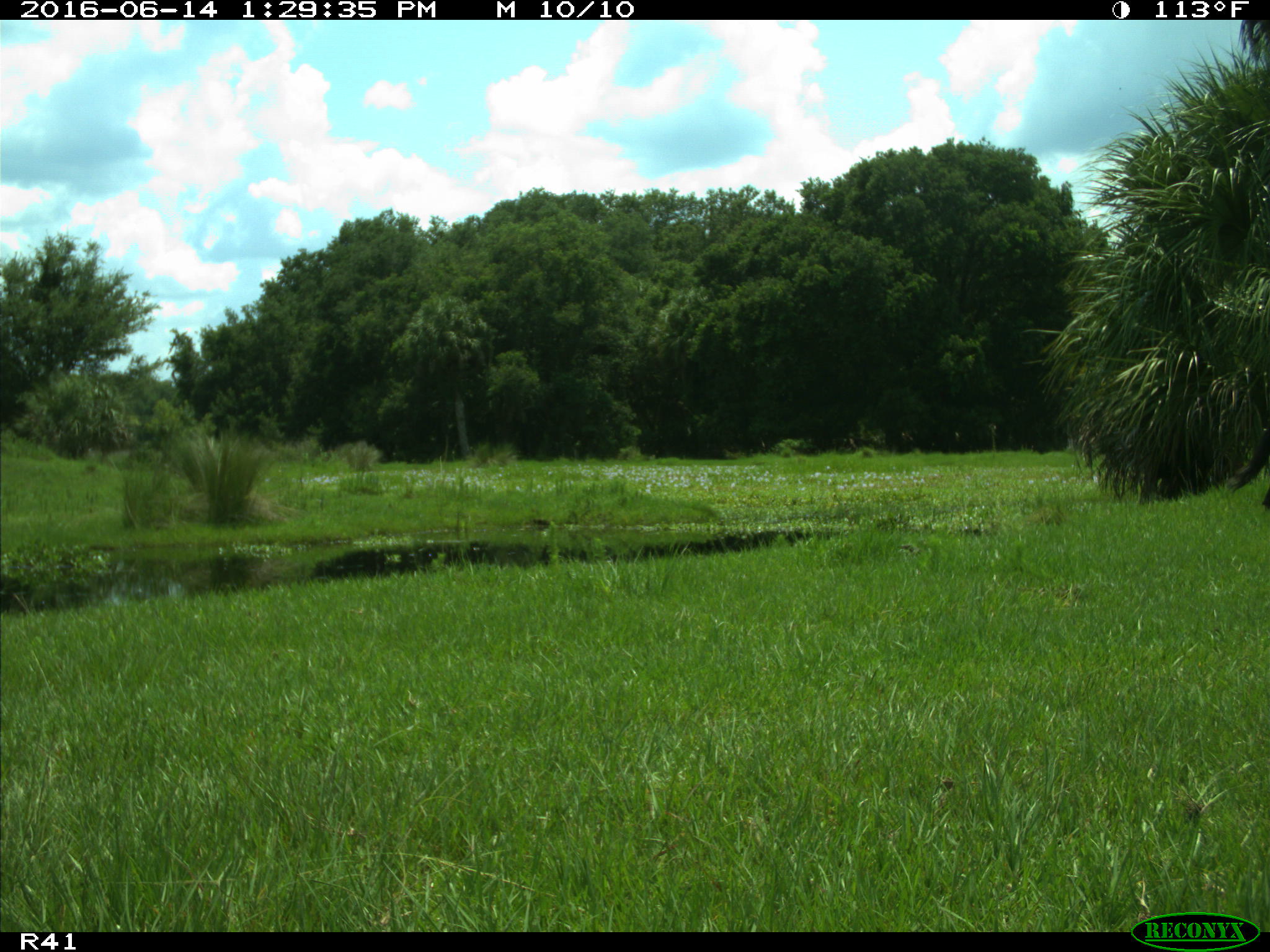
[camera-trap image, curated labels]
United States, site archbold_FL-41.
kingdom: Animalia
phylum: Chordata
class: Mammalia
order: Artiodactyla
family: Bovidae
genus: Bos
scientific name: Bos taurus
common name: domestic cow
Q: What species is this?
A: Bos taurus (domestic cow).